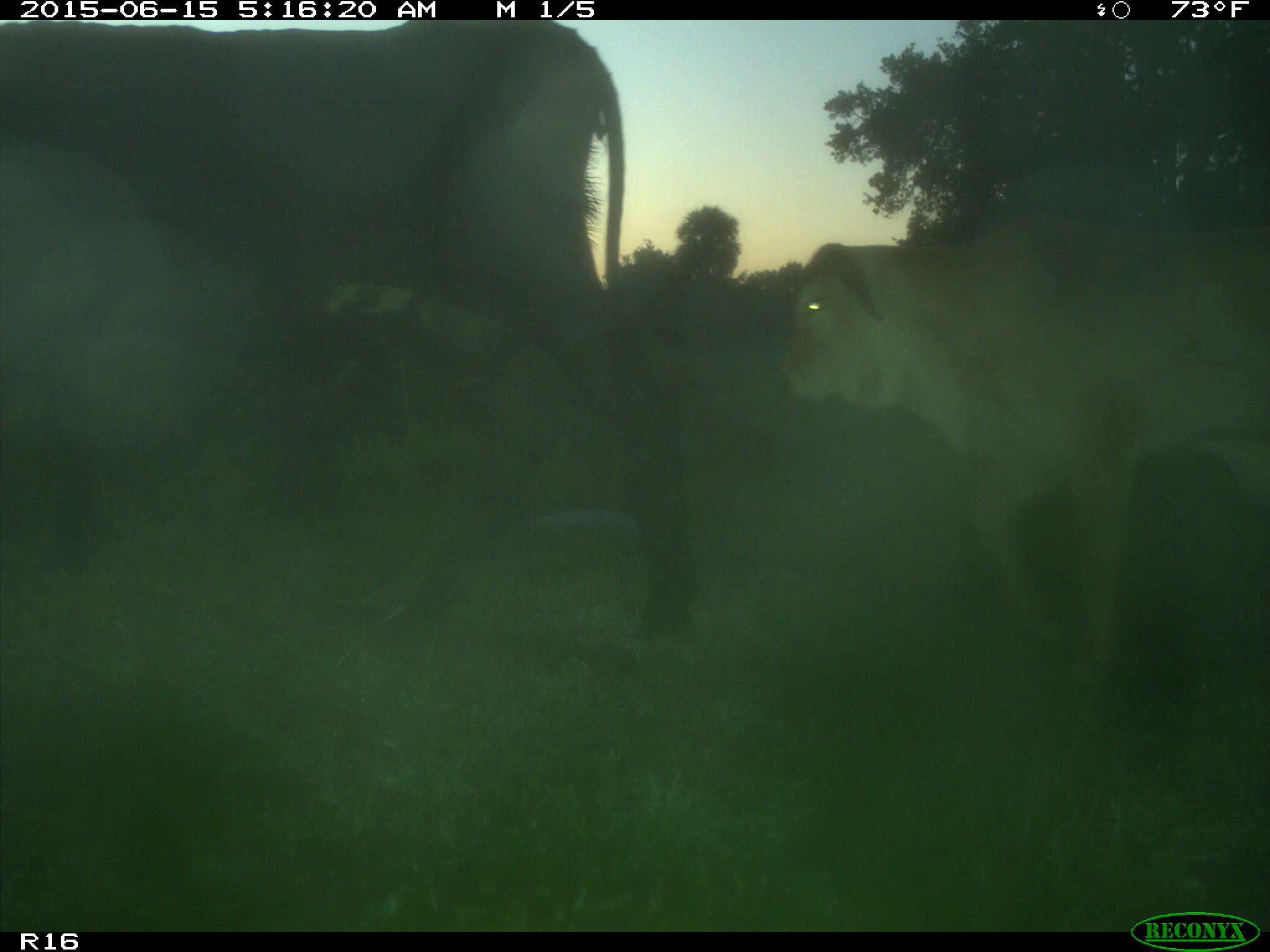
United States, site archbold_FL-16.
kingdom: Animalia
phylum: Chordata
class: Mammalia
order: Artiodactyla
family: Bovidae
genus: Bos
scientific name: Bos taurus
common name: domestic cow